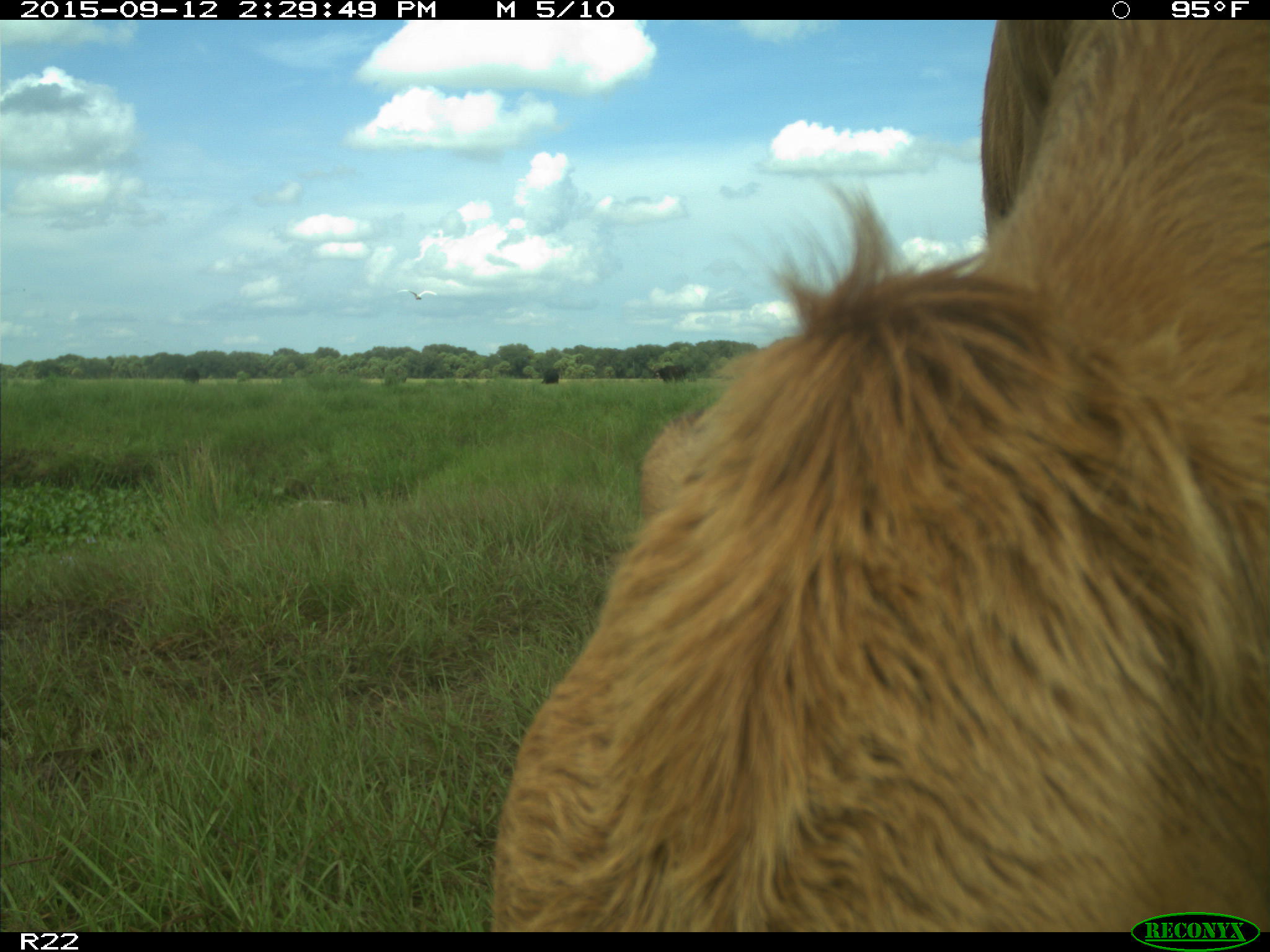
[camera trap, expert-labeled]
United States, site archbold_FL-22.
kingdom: Animalia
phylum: Chordata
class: Mammalia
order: Artiodactyla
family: Bovidae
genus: Bos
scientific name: Bos taurus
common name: domestic cow